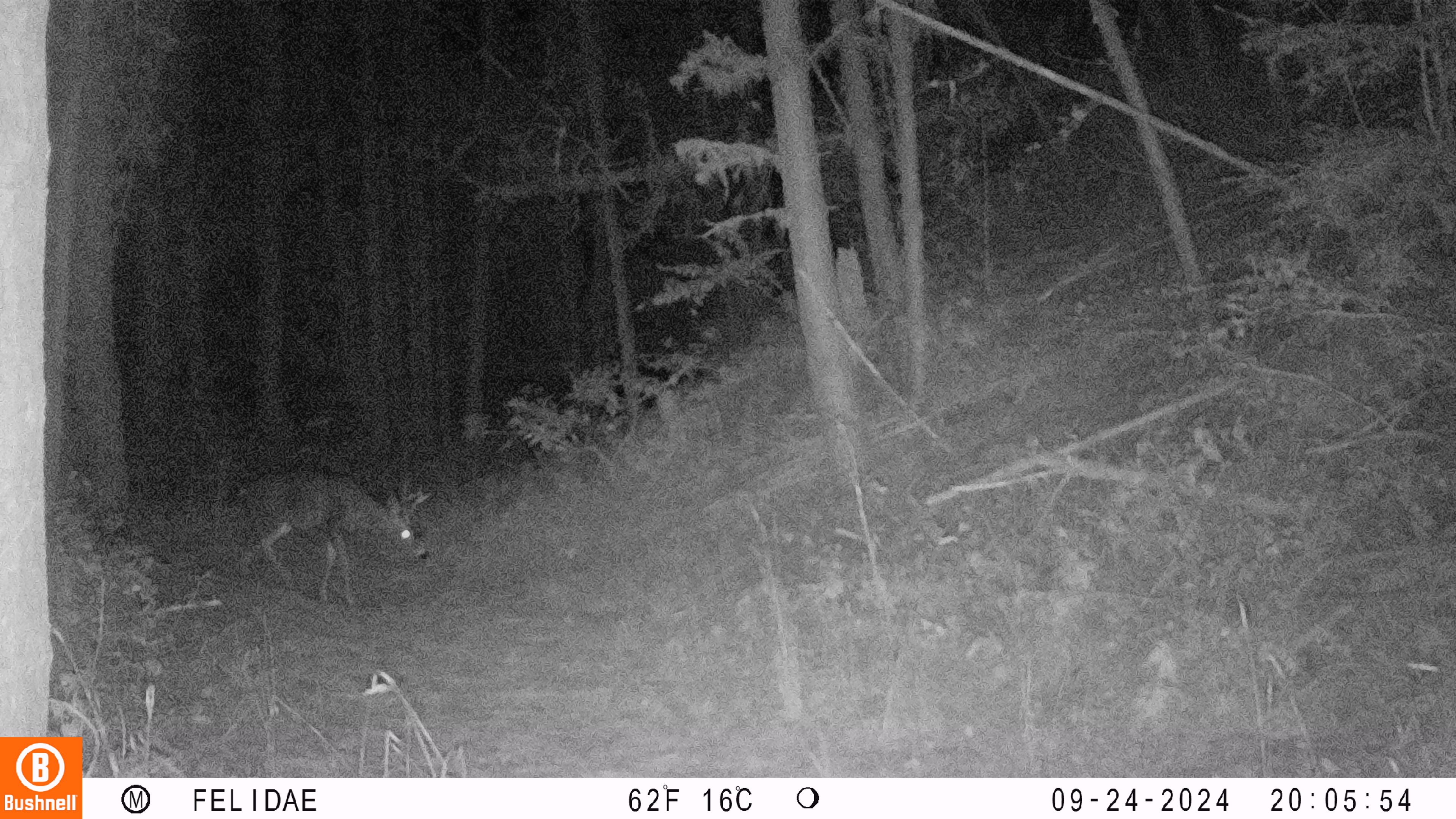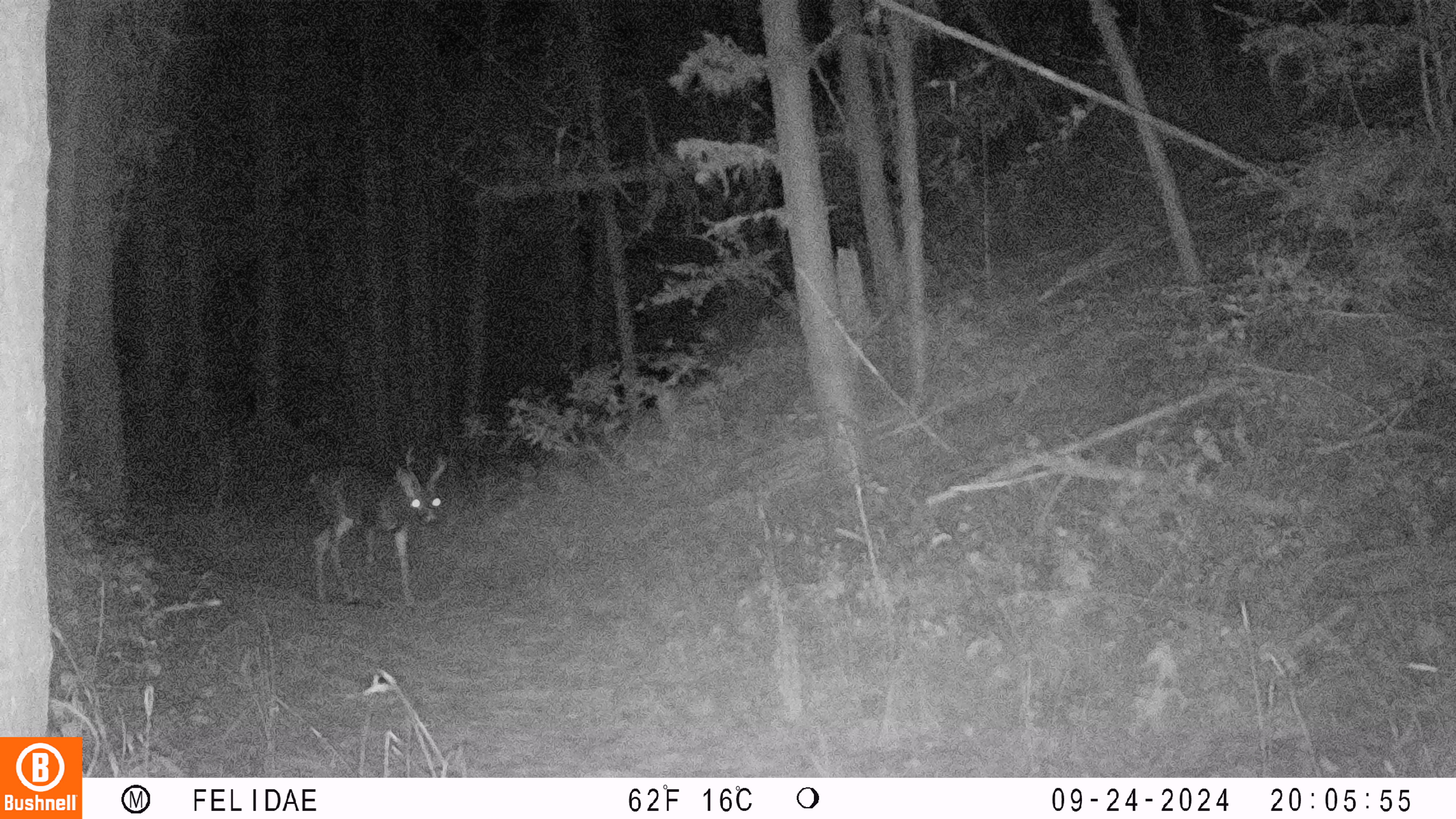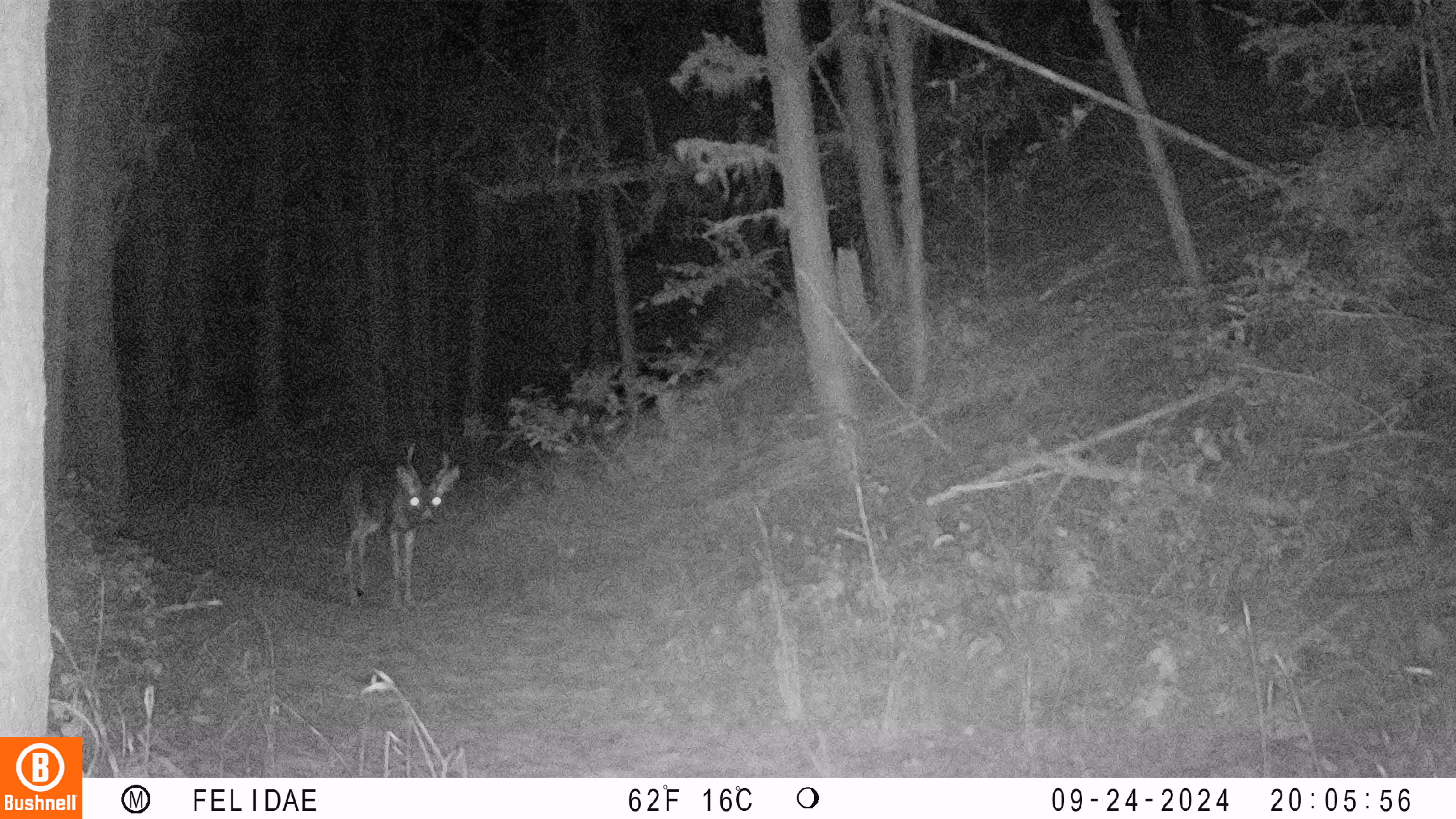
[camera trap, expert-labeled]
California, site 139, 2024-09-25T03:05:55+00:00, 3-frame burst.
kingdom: Animalia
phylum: Chordata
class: Mammalia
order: Artiodactyla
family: Cervidae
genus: Odocoileus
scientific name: Odocoileus hemionus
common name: mule deer